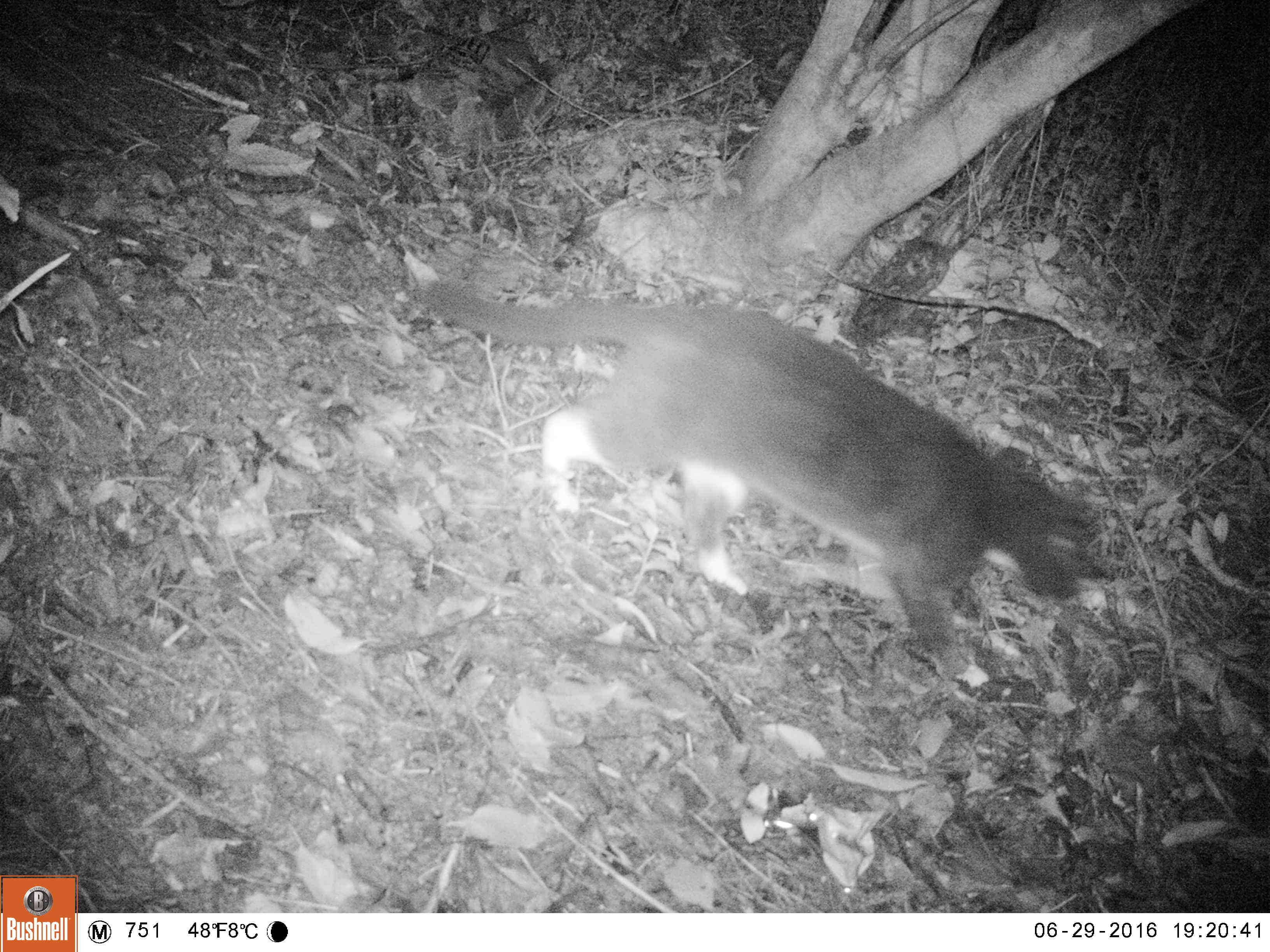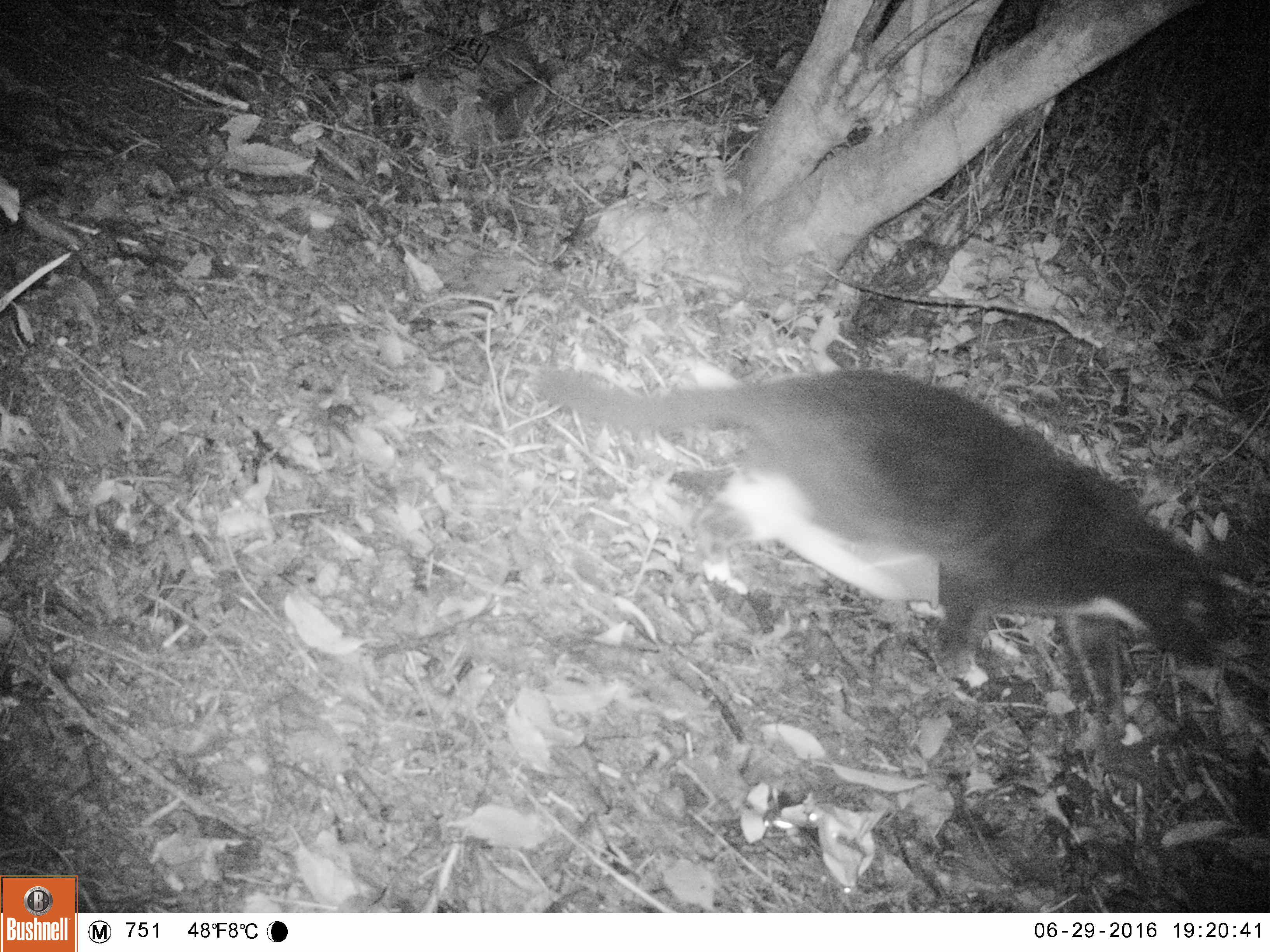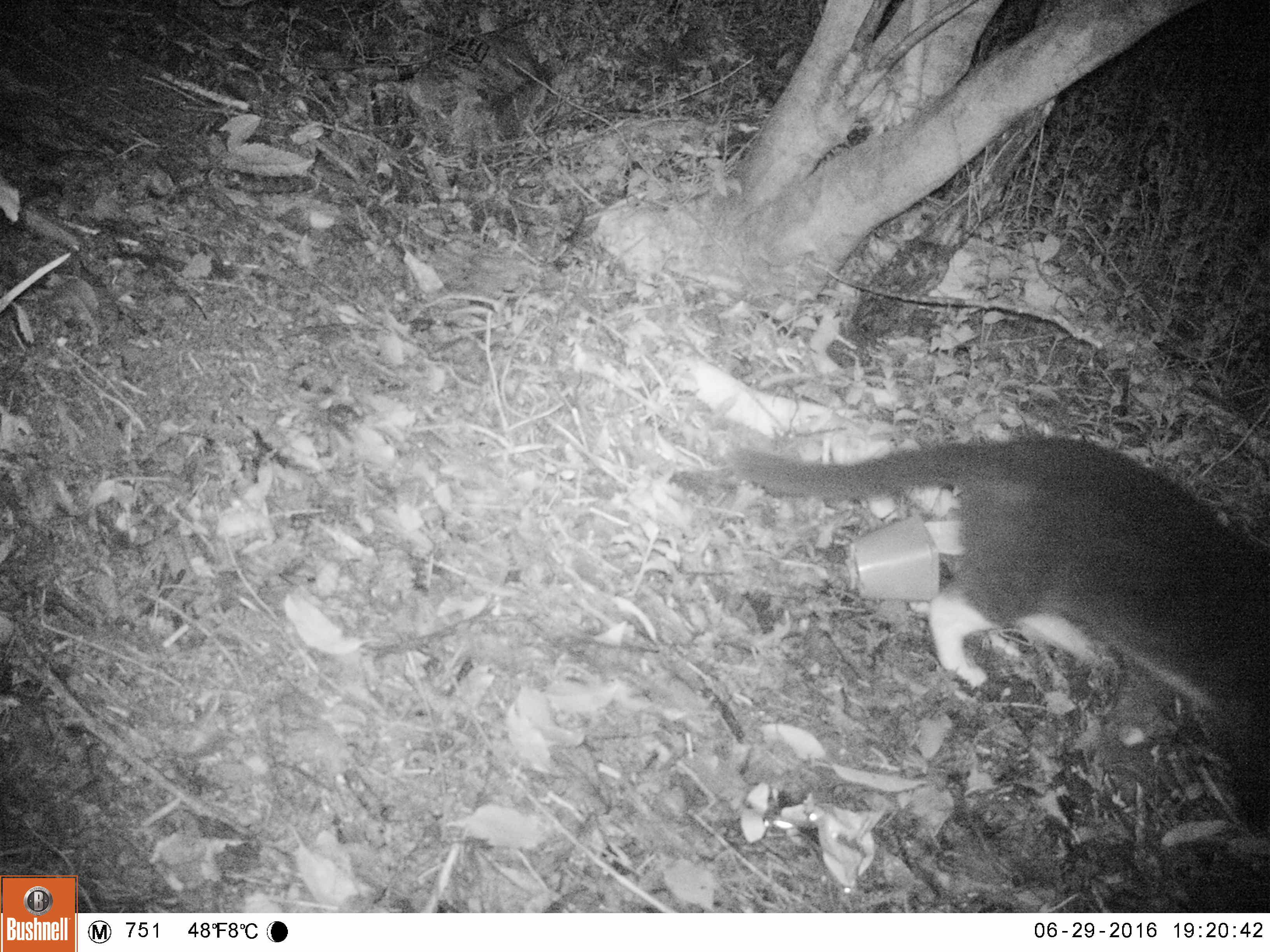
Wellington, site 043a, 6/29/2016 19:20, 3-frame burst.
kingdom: Animalia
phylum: Chordata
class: Mammalia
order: Carnivora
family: Felidae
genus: Felis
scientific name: Felis catus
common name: cat